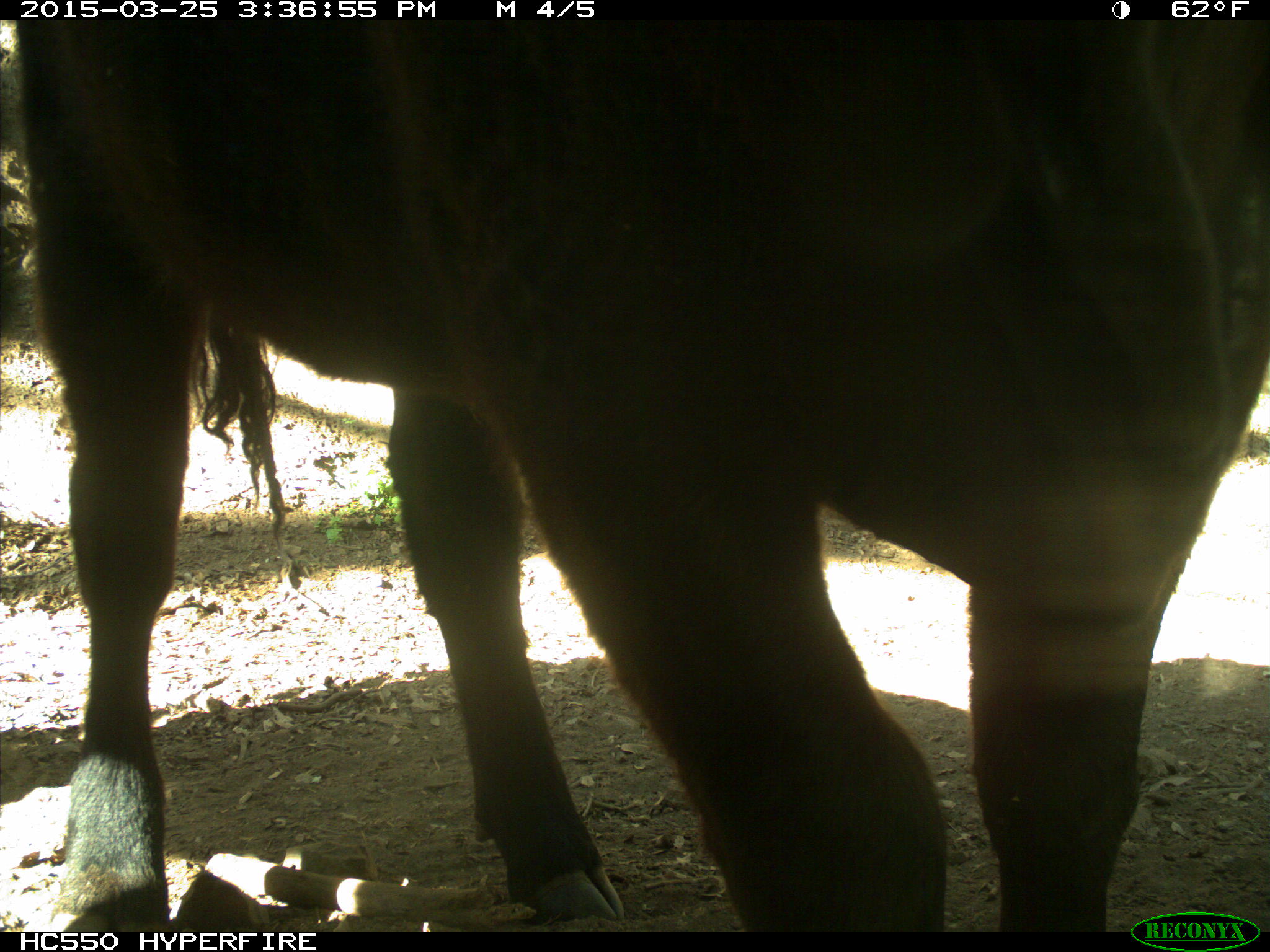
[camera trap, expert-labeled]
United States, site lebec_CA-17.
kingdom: Animalia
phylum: Chordata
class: Mammalia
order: Artiodactyla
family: Bovidae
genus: Bos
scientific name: Bos taurus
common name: domestic cow